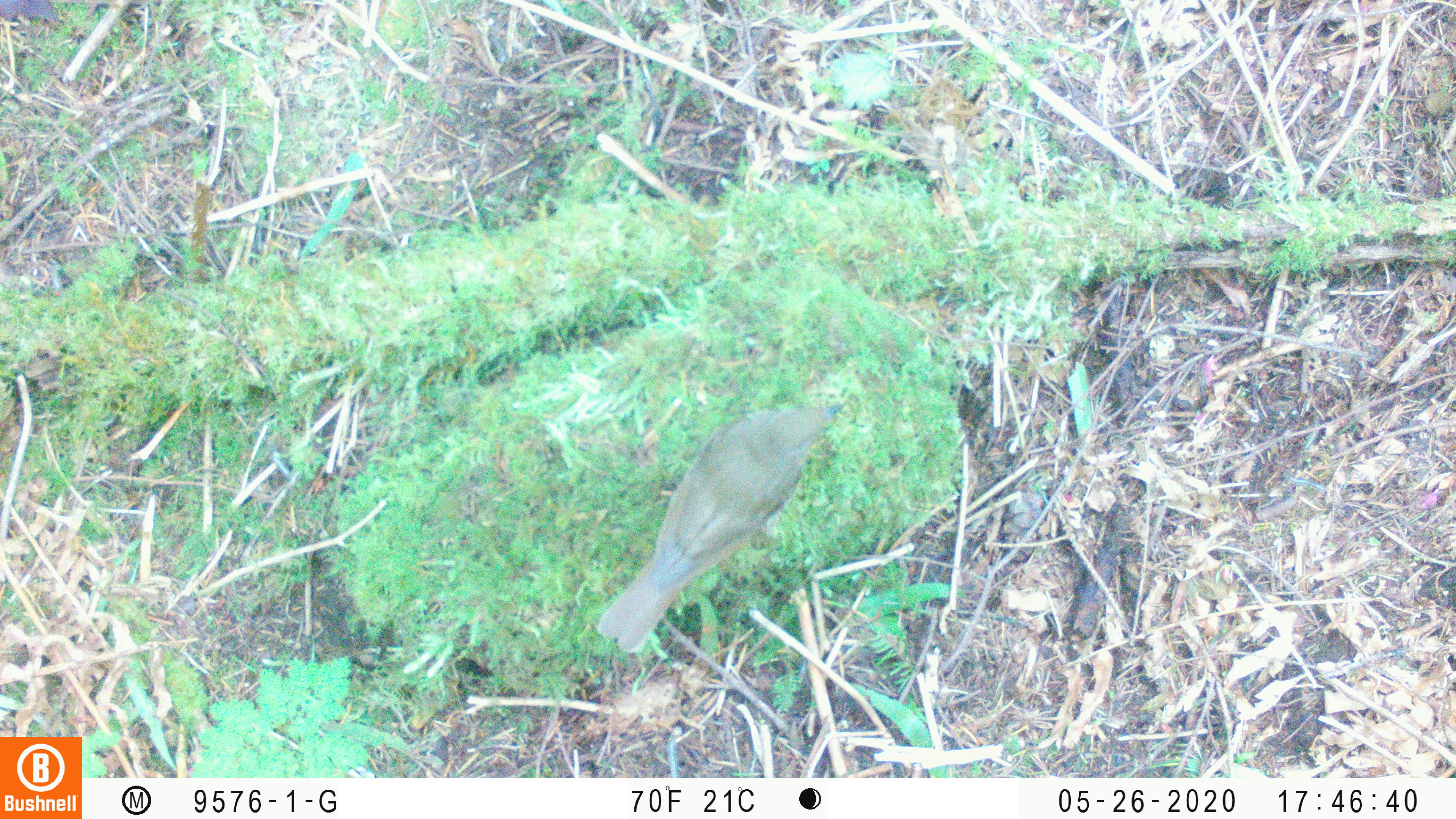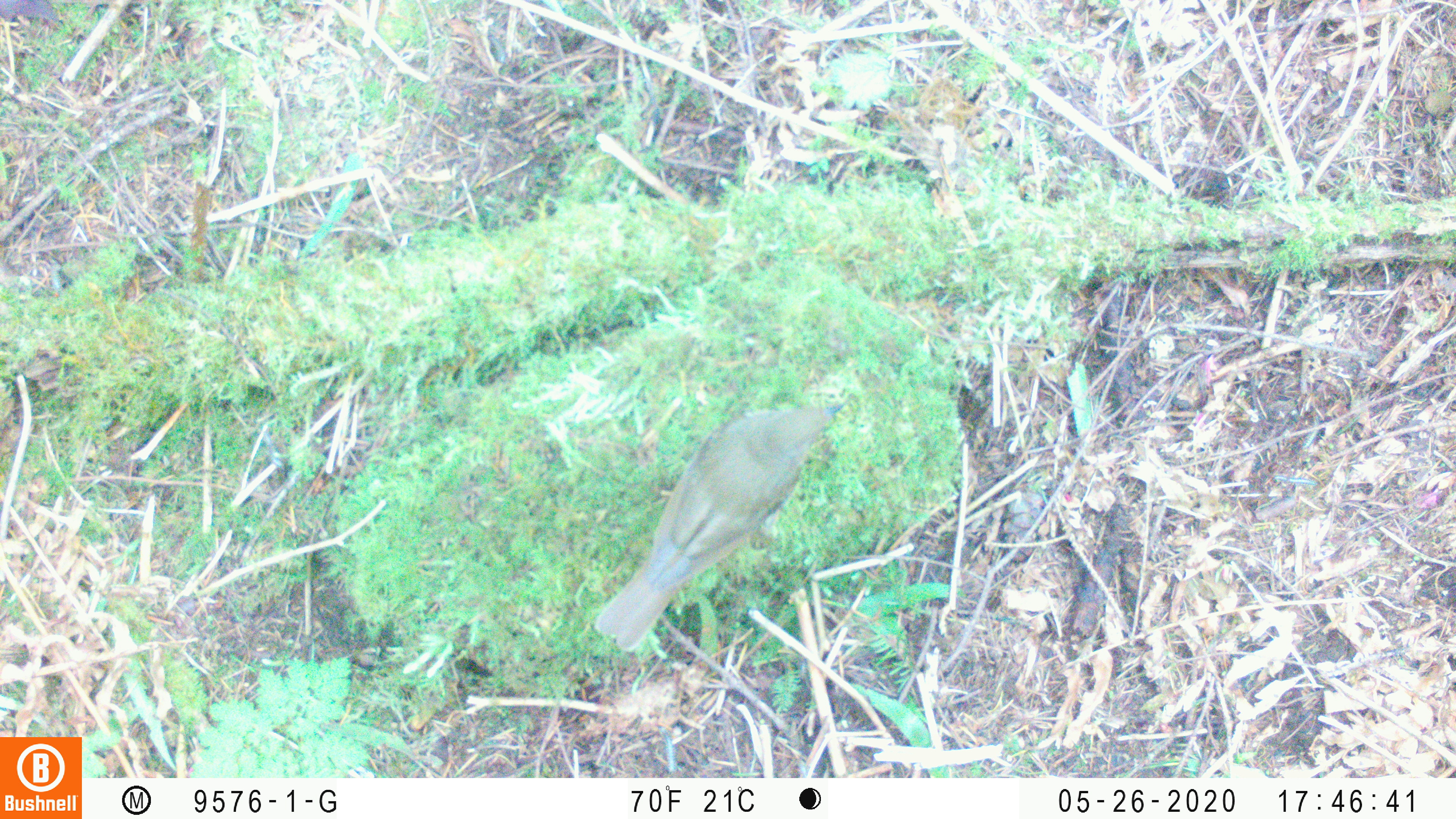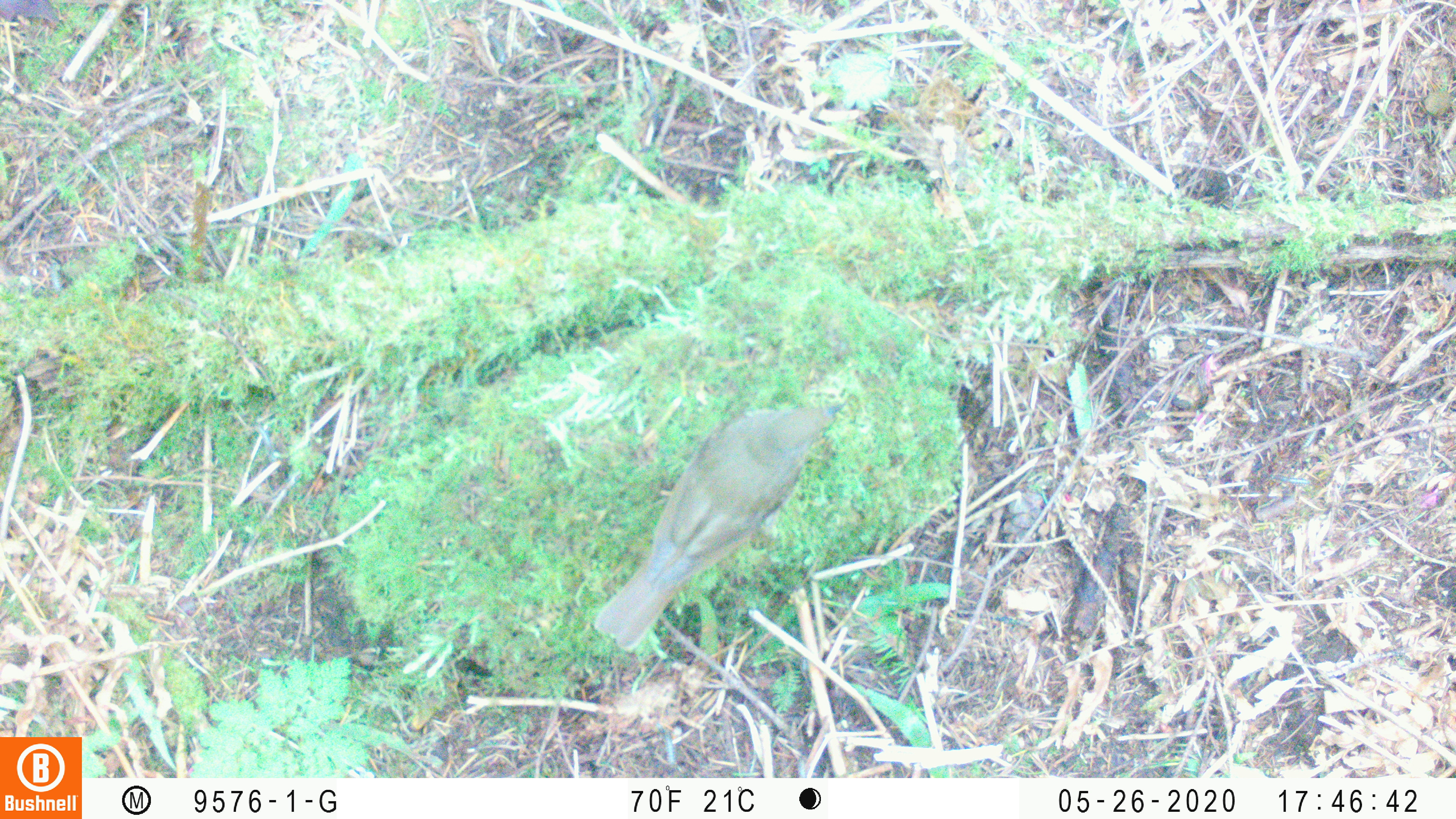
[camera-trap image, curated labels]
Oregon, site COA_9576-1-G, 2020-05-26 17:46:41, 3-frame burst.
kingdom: Animalia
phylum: Chordata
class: Aves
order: Passeriformes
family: Turdidae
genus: Catharus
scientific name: Catharus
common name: brown thrushes and nightingale-thrushes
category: catharus species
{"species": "catharus species (brown thrushes and nightingale-thrushes) (Catharus)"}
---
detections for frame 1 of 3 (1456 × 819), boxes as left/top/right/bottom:
catharus species: 580/387/853/662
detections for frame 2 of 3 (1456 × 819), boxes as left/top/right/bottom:
catharus species: 586/392/853/659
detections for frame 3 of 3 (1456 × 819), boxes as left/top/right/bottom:
catharus species: 584/393/849/656